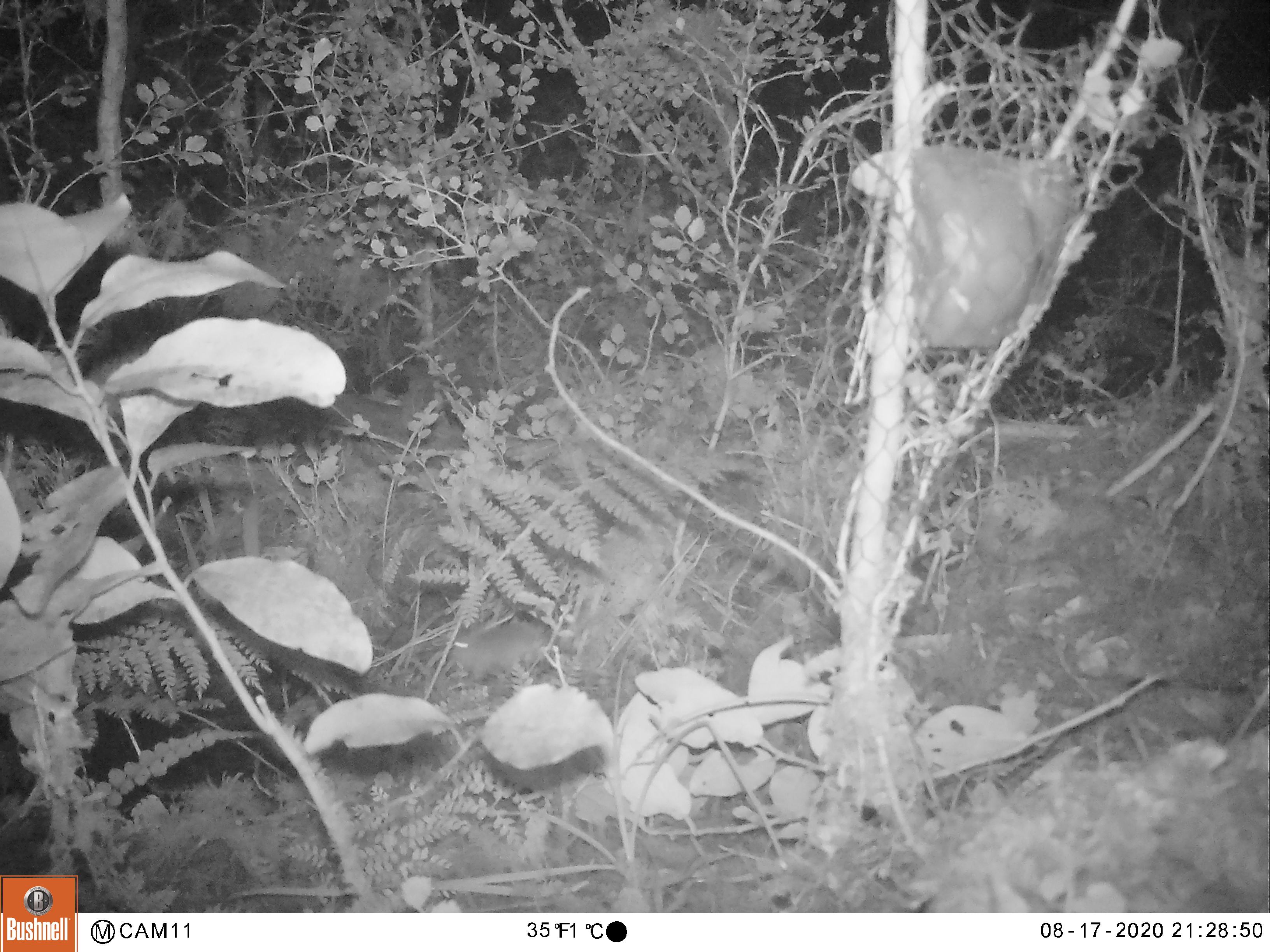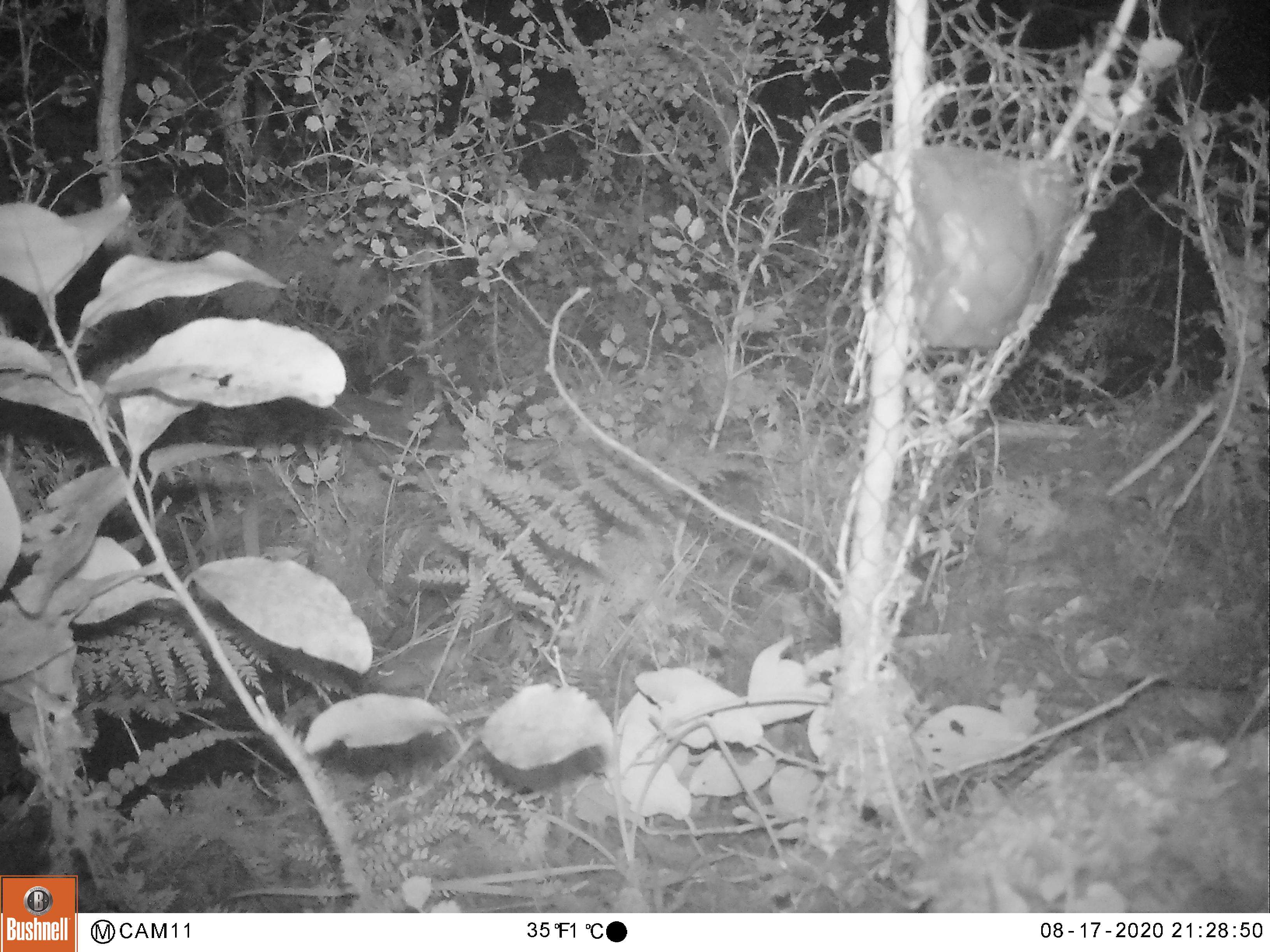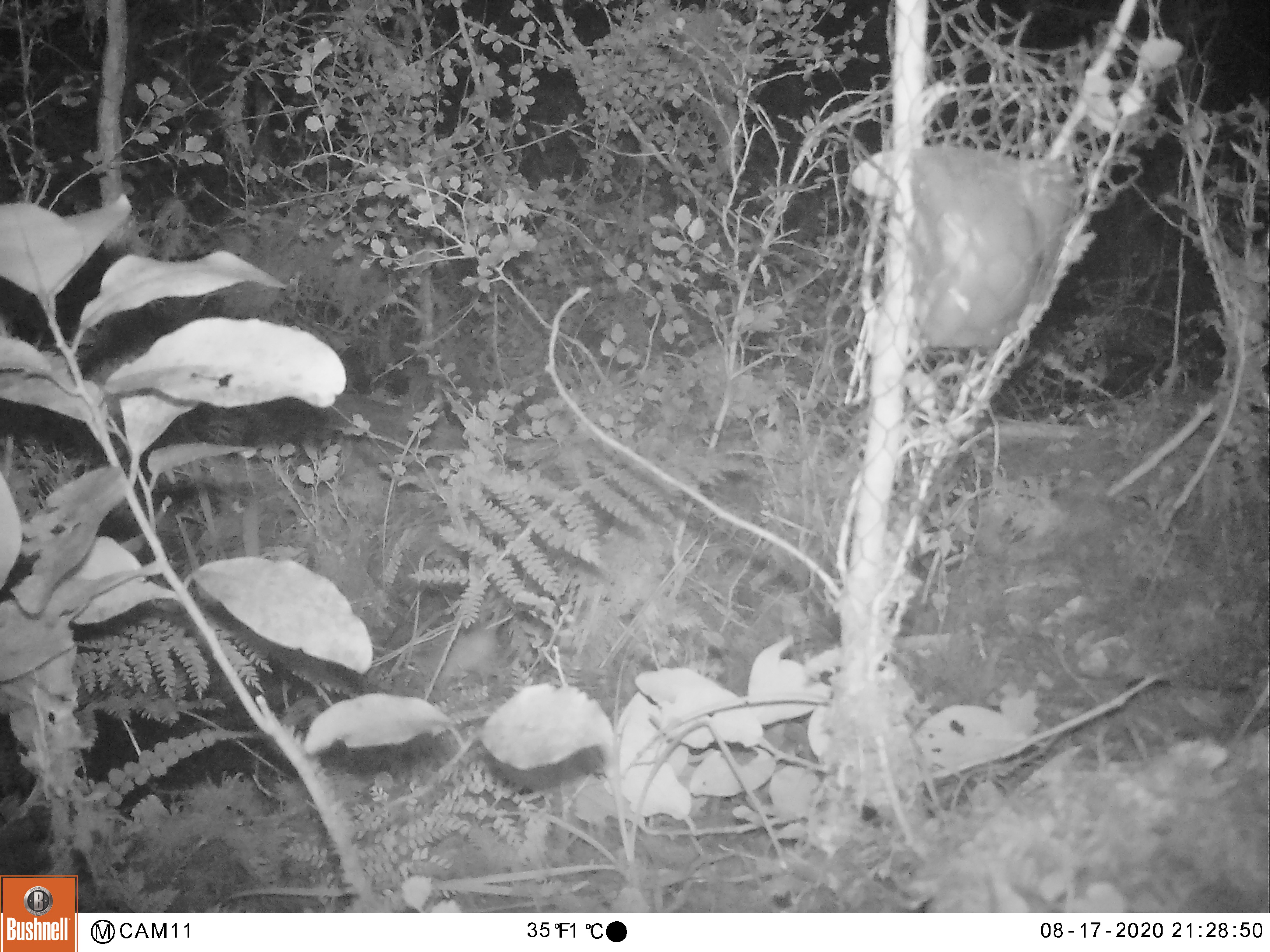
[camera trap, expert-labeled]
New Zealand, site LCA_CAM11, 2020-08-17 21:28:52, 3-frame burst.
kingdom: Animalia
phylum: Chordata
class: Mammalia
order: Rodentia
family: Muridae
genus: Mus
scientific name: Mus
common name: mouse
Mouse (Mus).